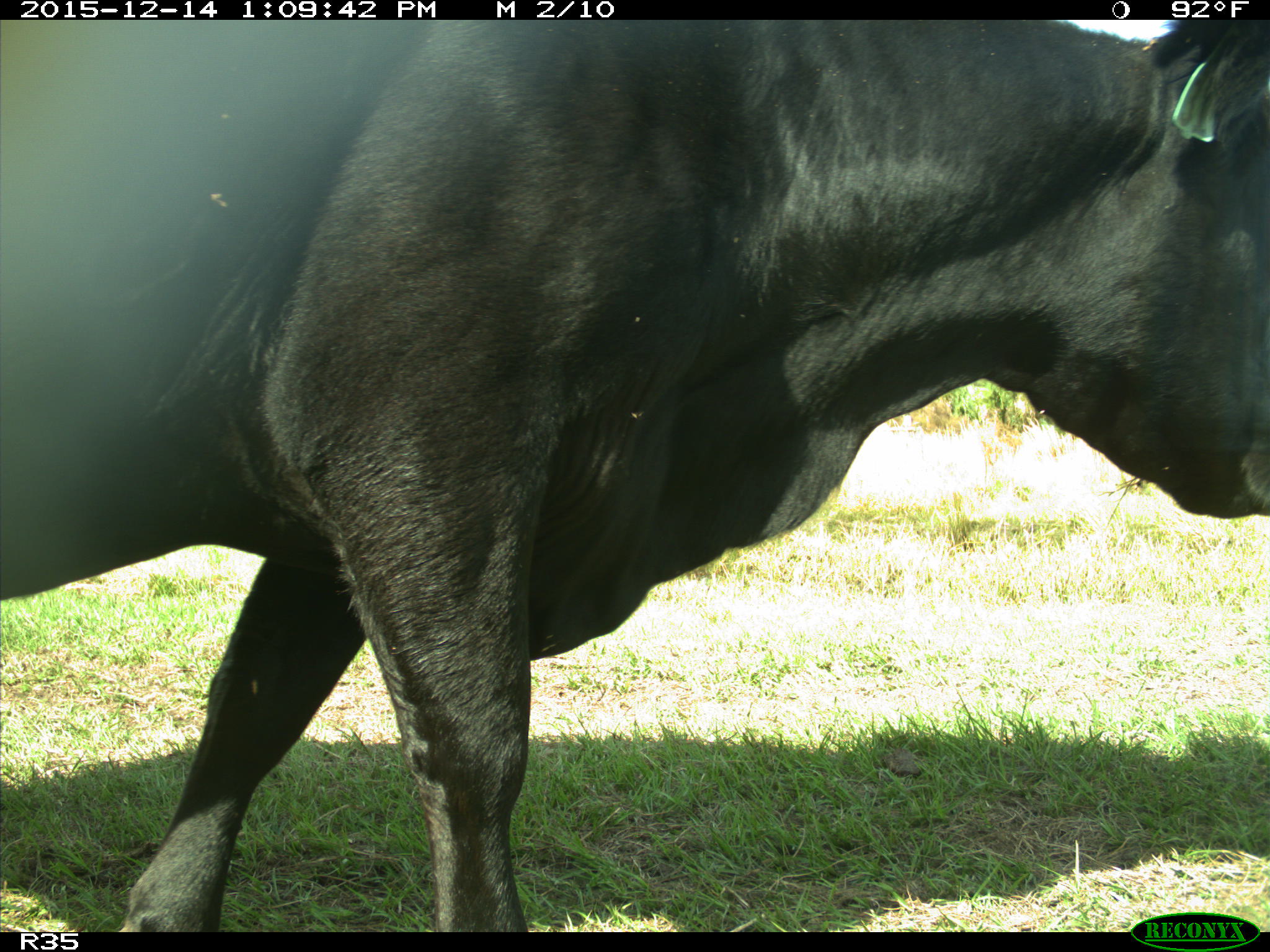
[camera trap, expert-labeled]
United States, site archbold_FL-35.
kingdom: Animalia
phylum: Chordata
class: Mammalia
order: Artiodactyla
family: Bovidae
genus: Bos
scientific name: Bos taurus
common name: domestic cow